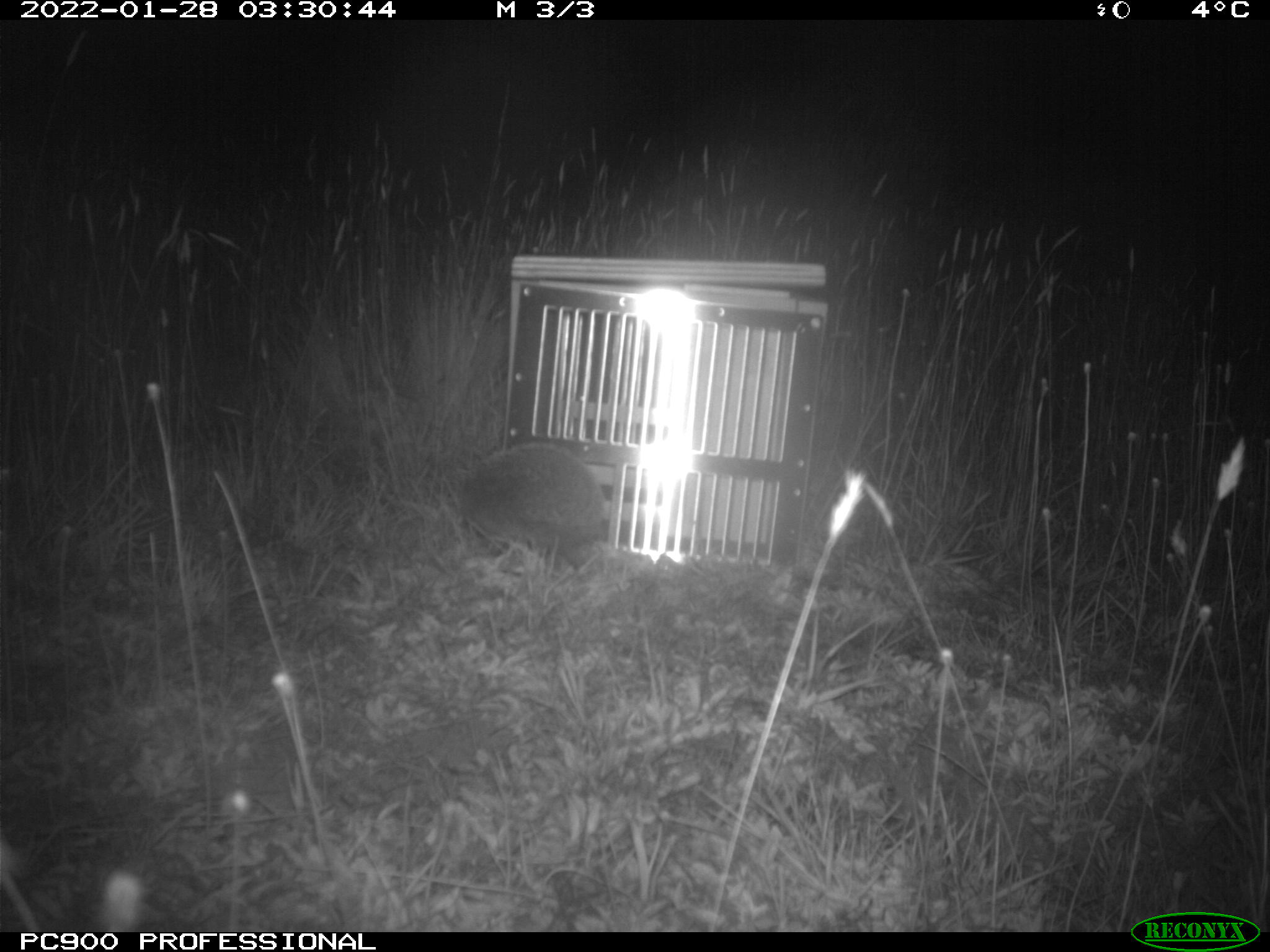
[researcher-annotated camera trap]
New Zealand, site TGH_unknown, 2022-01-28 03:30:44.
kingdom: Animalia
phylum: Chordata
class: Mammalia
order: Eulipotyphla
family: Erinaceidae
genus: Erinaceus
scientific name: Erinaceus europaeus europaeus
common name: european hedgehog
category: hedgehog